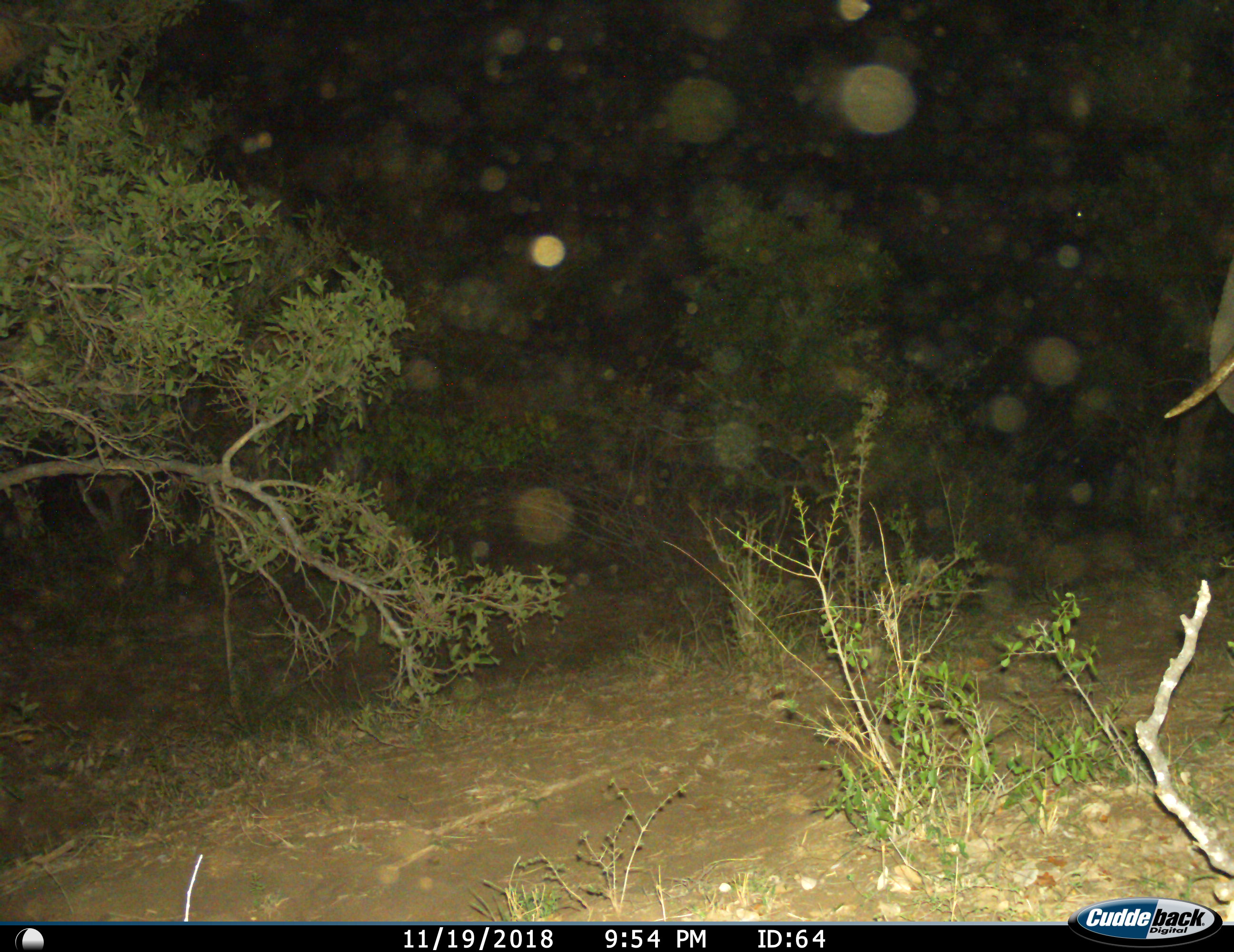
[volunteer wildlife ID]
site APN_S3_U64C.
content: unidentified animal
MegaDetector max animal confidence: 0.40